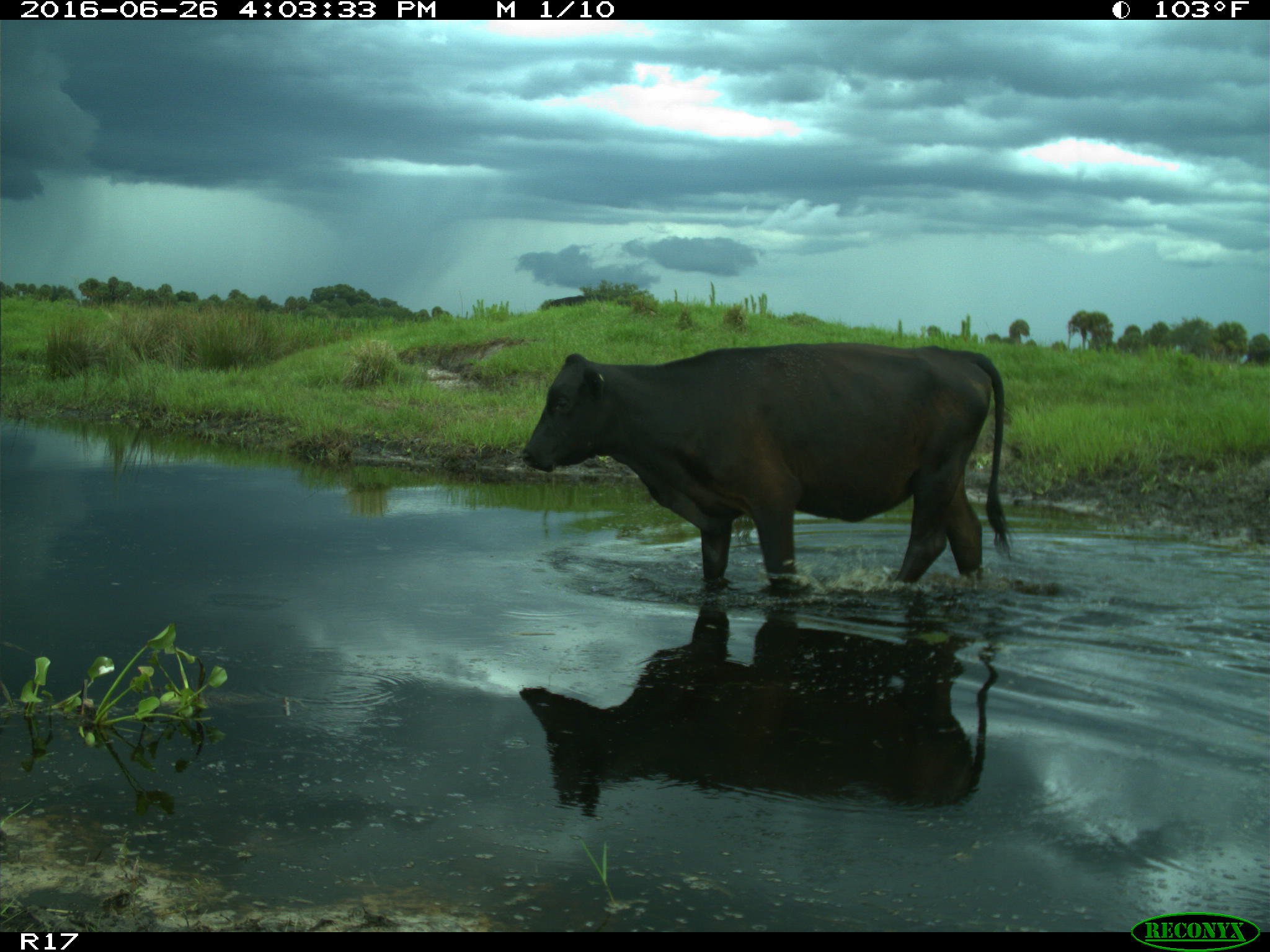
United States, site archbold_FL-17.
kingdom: Animalia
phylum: Chordata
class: Mammalia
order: Artiodactyla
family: Bovidae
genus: Bos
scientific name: Bos taurus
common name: domestic cow